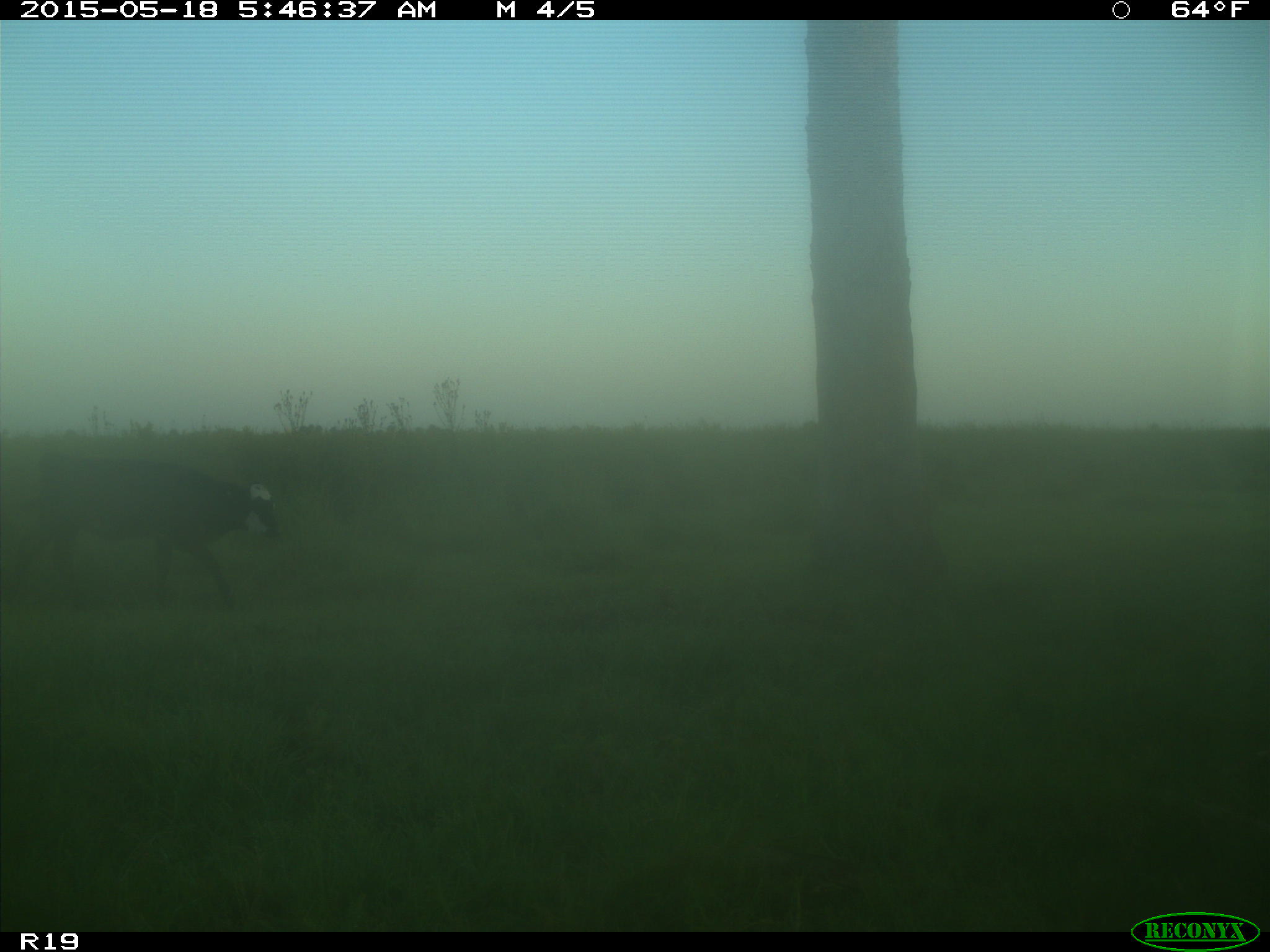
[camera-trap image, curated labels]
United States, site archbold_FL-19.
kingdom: Animalia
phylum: Chordata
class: Mammalia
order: Artiodactyla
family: Bovidae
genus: Bos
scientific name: Bos taurus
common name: domestic cow